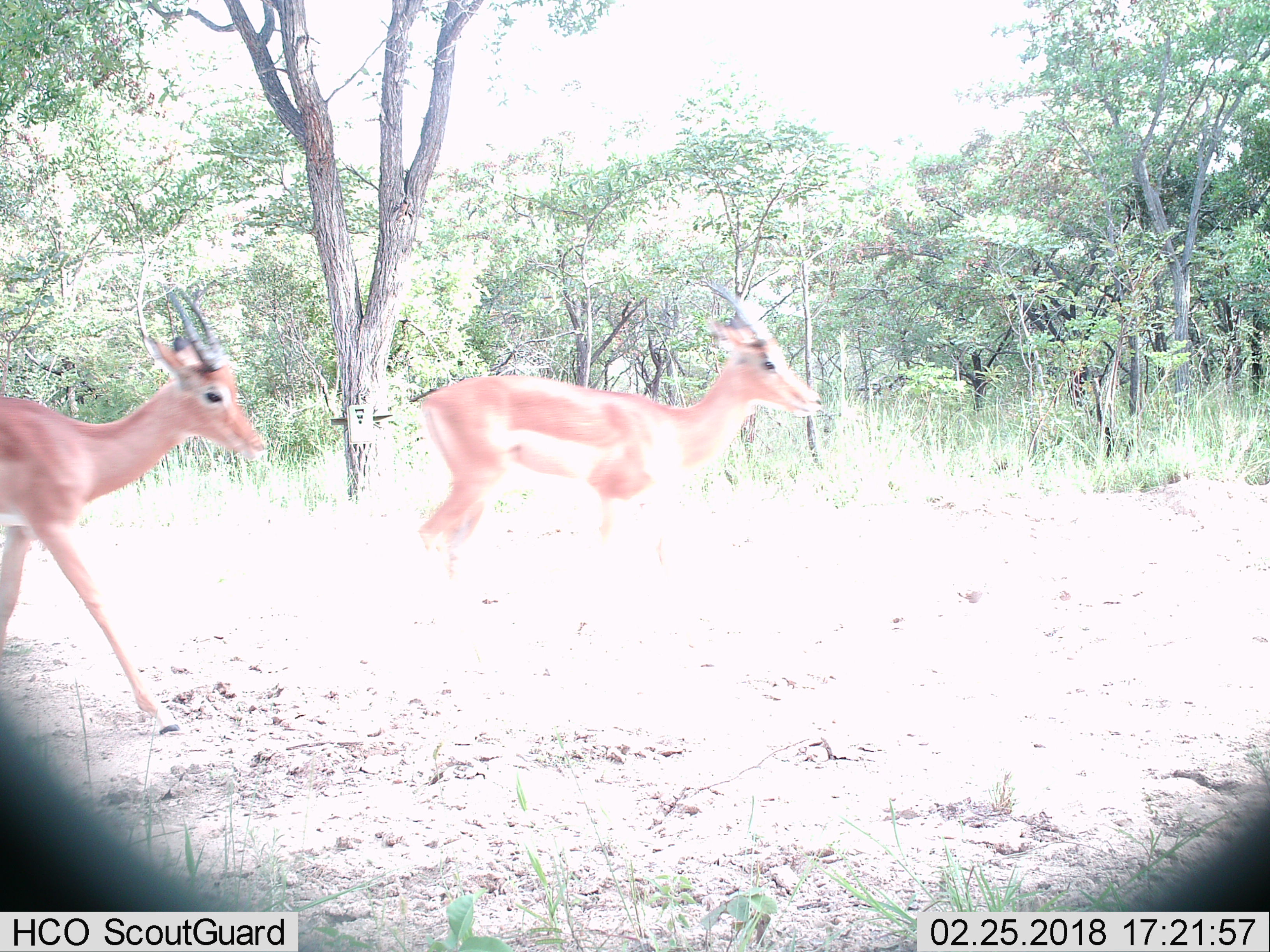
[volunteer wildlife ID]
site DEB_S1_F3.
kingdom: Animalia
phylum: Chordata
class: Mammalia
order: Artiodactyla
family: Bovidae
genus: Aepyceros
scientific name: Aepyceros melampus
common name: impala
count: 2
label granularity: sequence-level